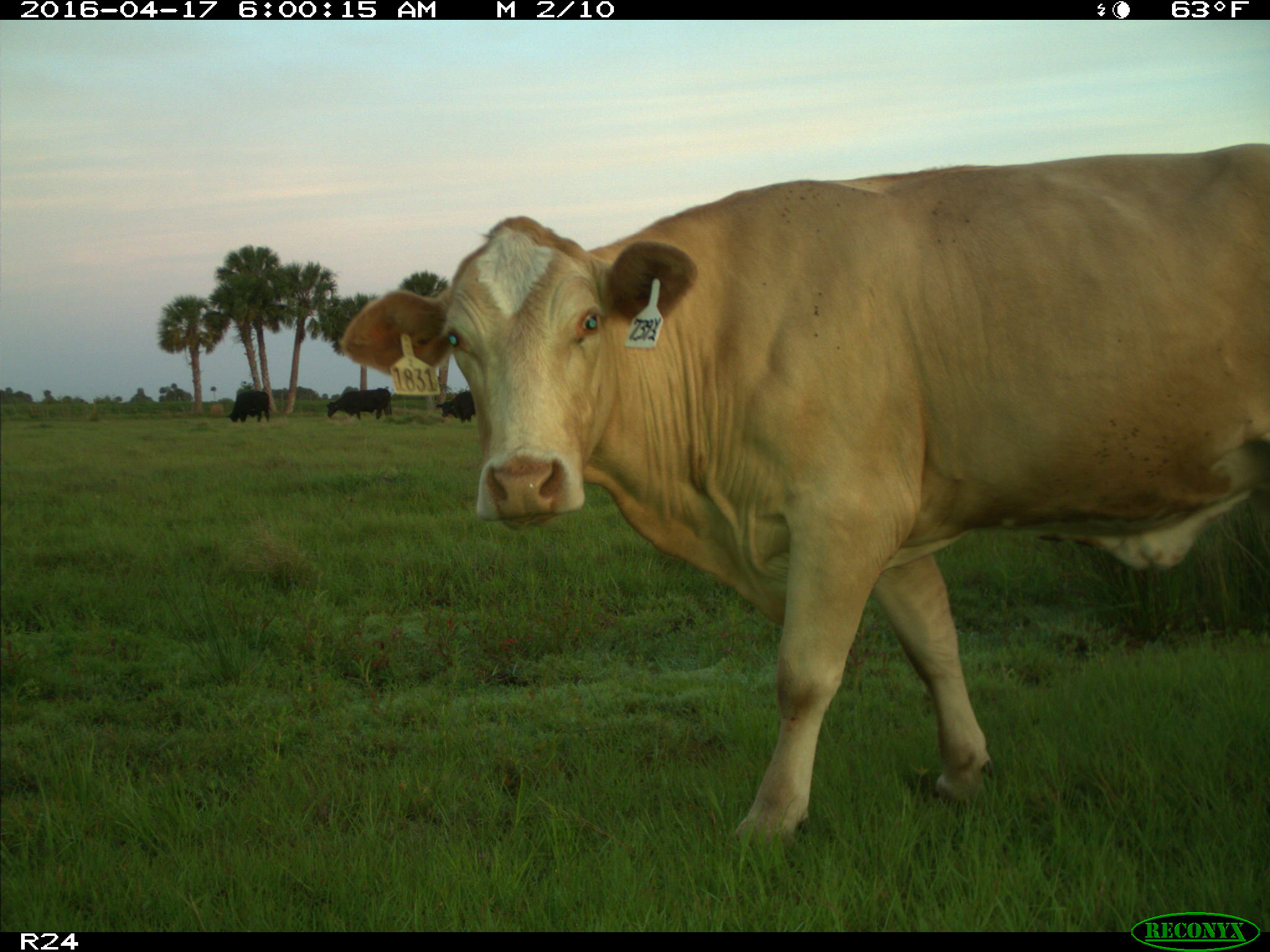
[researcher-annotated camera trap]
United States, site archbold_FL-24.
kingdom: Animalia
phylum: Chordata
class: Mammalia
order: Artiodactyla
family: Bovidae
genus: Bos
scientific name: Bos taurus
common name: domestic cow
Bos taurus (domestic cow).